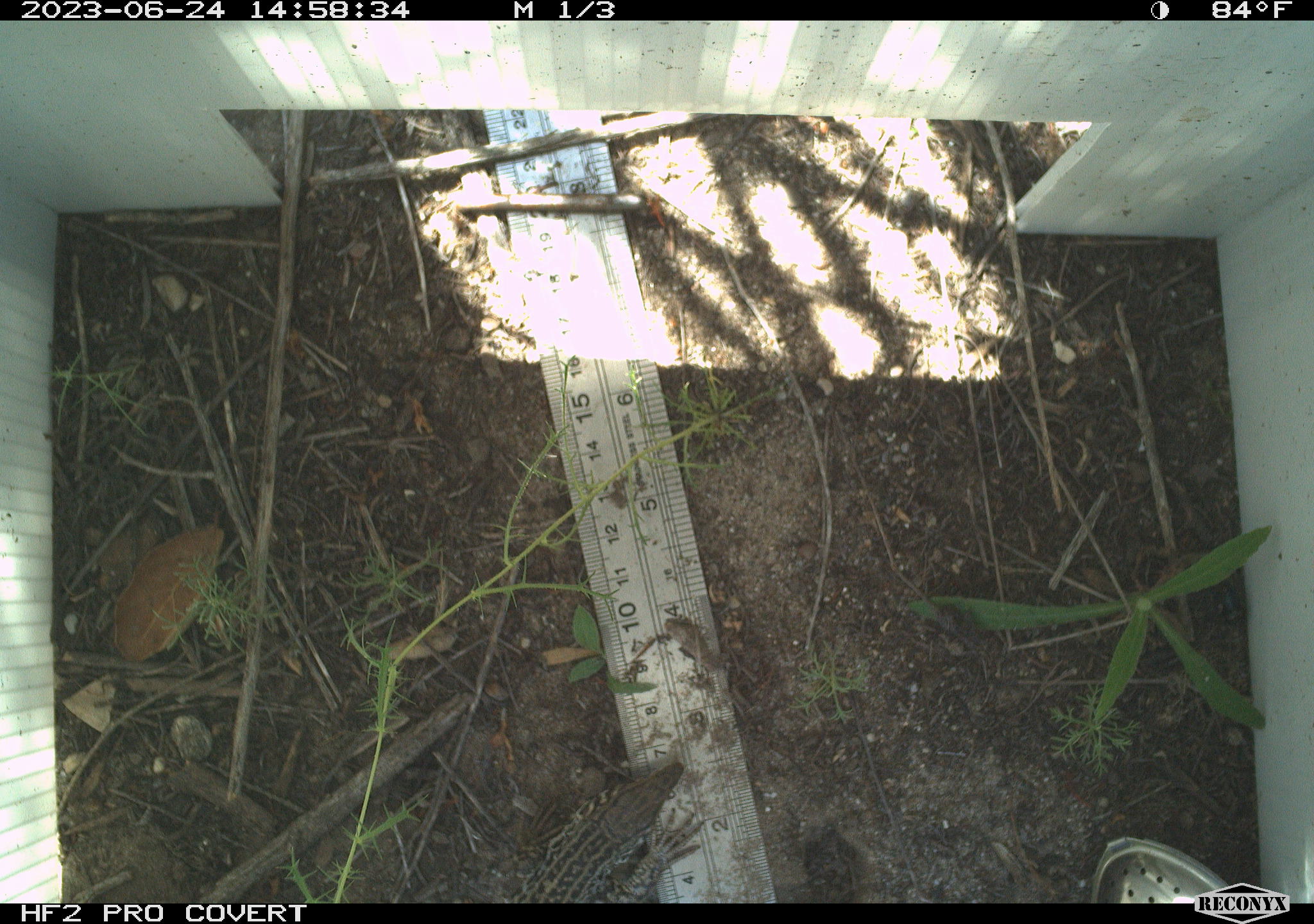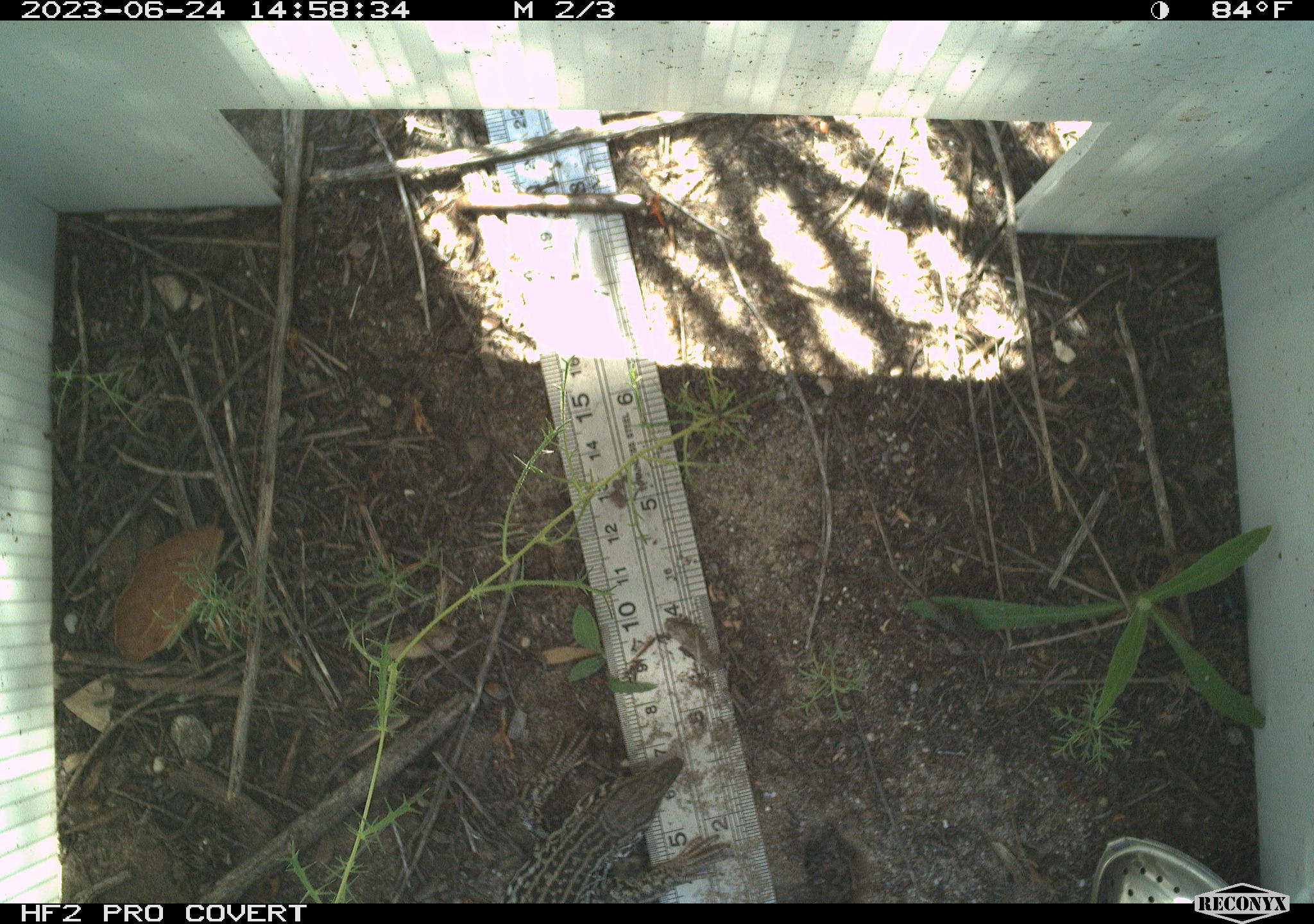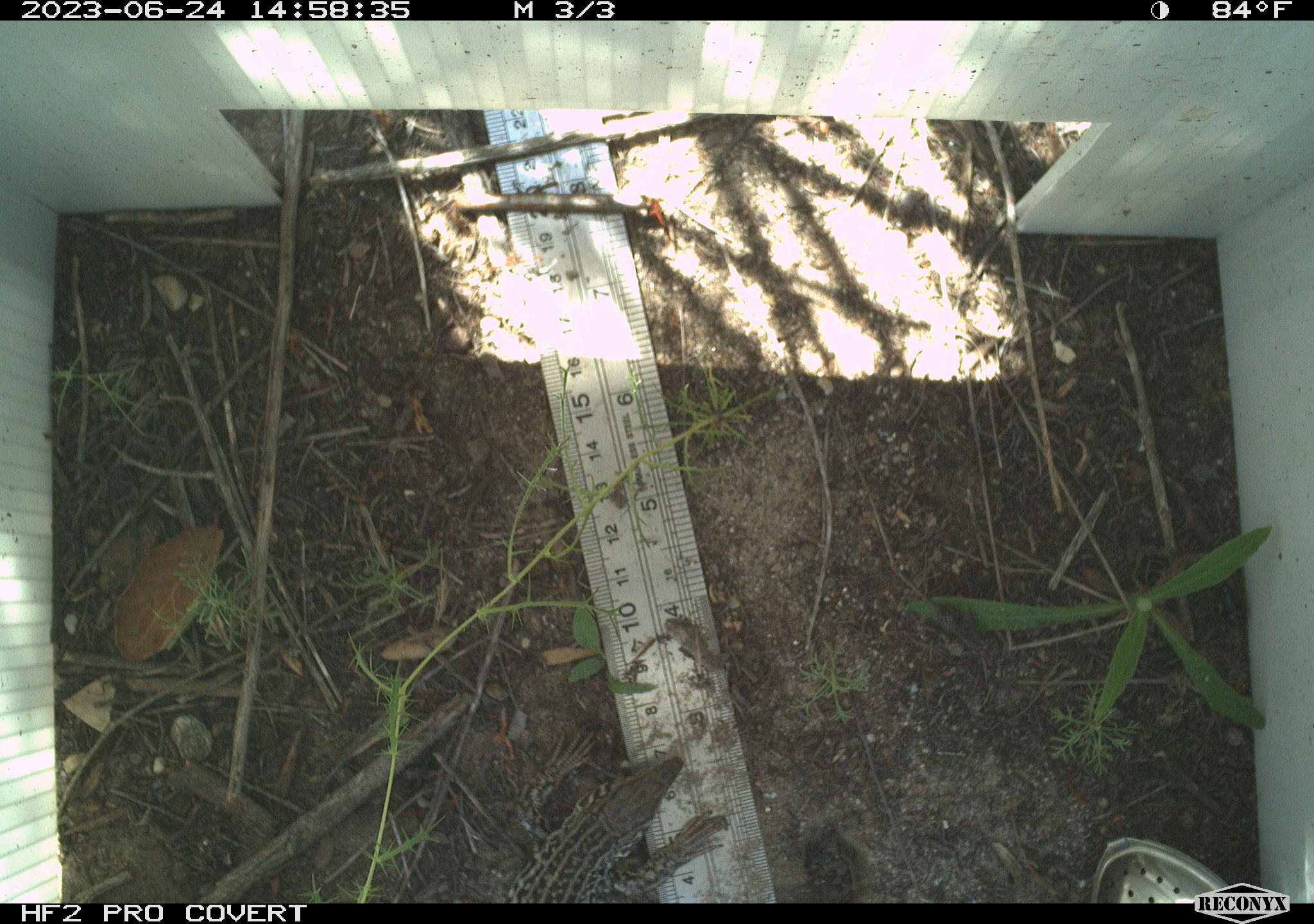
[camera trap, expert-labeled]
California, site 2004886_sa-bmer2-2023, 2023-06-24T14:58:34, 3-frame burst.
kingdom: Animalia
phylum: Chordata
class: Reptilia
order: Squamata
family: Teiidae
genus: Aspidoscelis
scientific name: Aspidoscelis tigris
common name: western whiptail